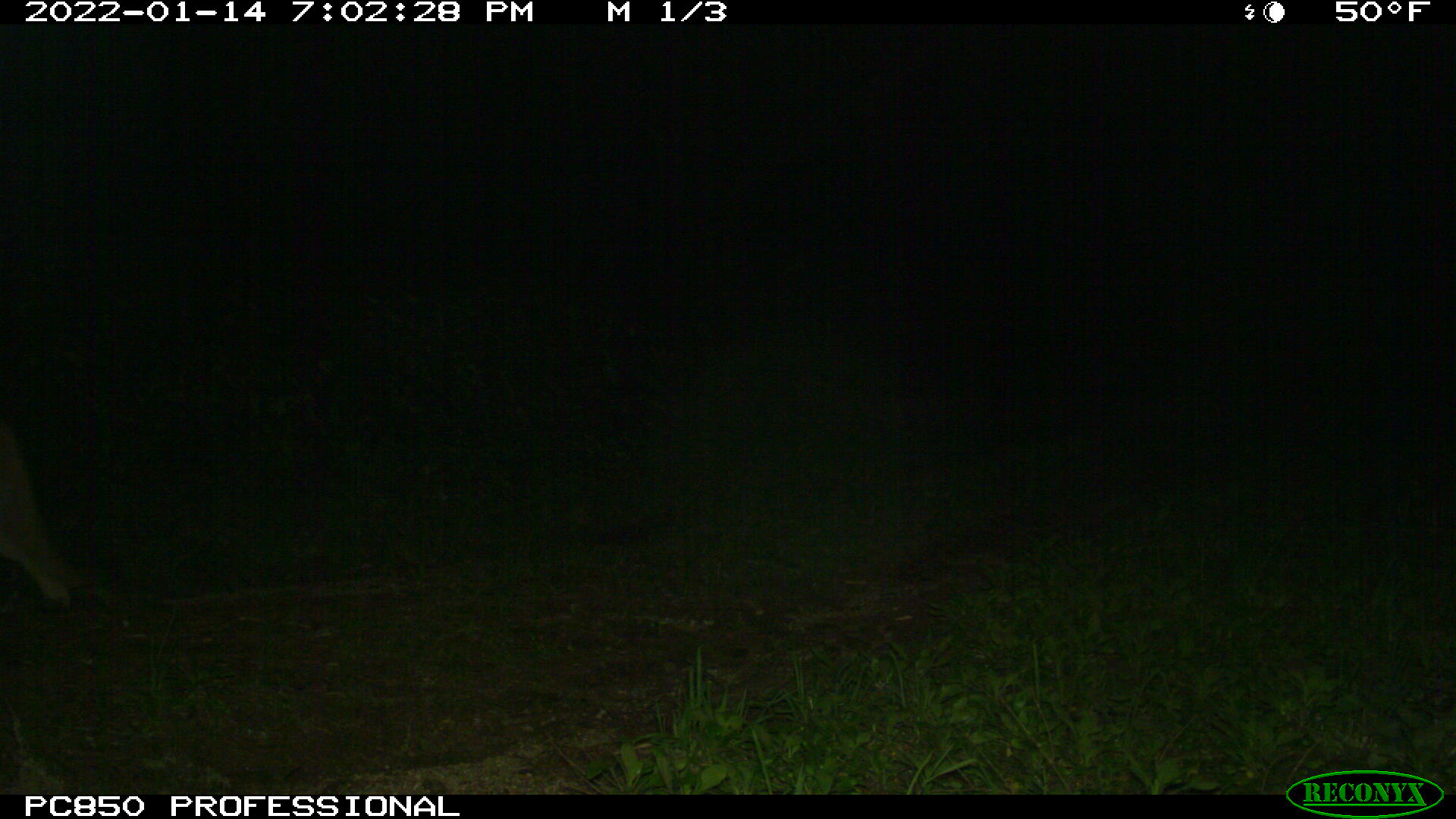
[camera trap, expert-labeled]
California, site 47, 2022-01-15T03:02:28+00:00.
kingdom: Animalia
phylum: Chordata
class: Mammalia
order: Carnivora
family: Felidae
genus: Puma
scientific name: Puma concolor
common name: puma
Puma (Puma concolor).